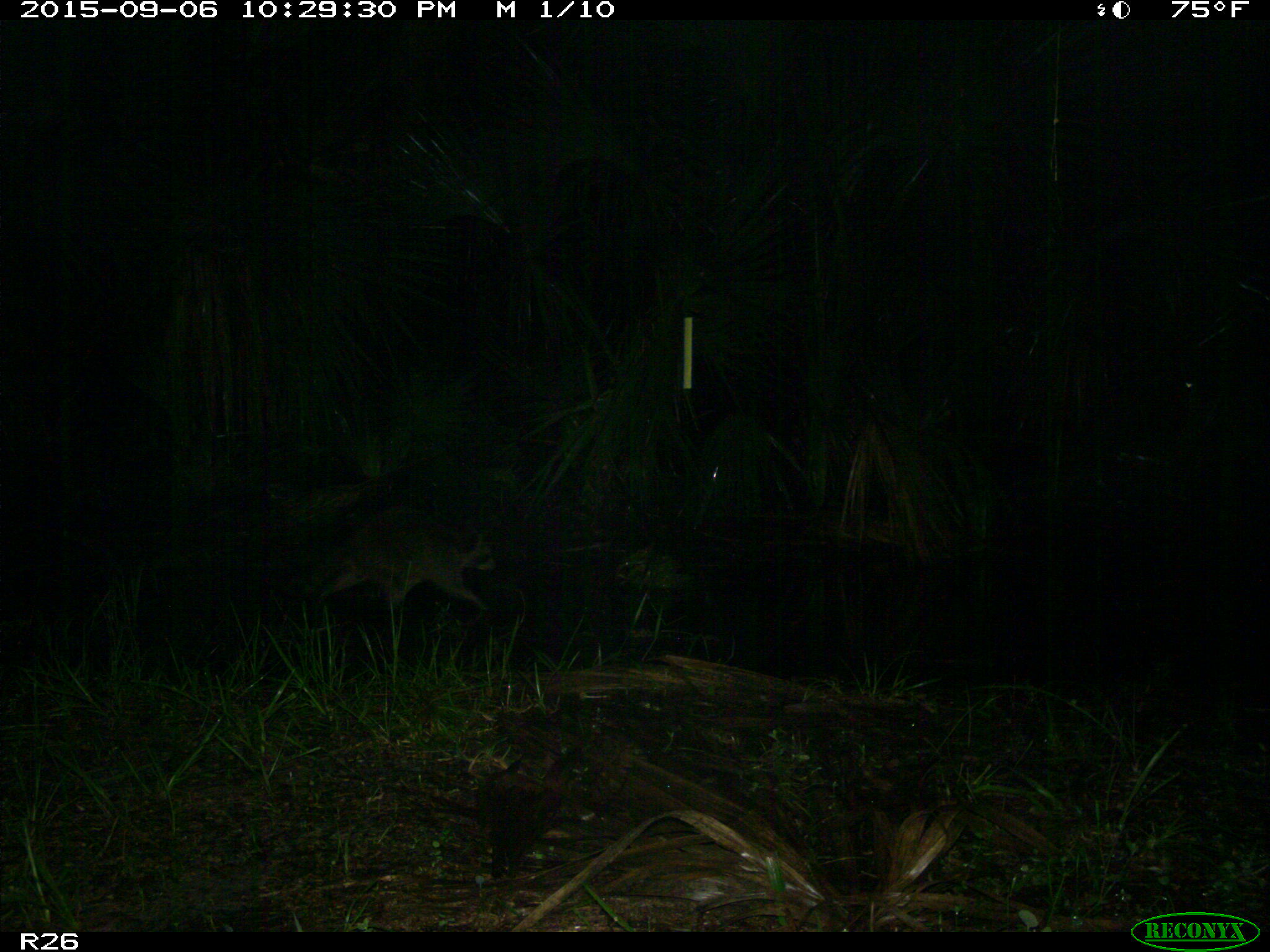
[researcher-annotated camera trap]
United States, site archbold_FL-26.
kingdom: Animalia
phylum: Chordata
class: Mammalia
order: Carnivora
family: Procyonidae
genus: Procyon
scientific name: Procyon lotor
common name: common raccoon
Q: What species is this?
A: Procyon lotor (common raccoon).